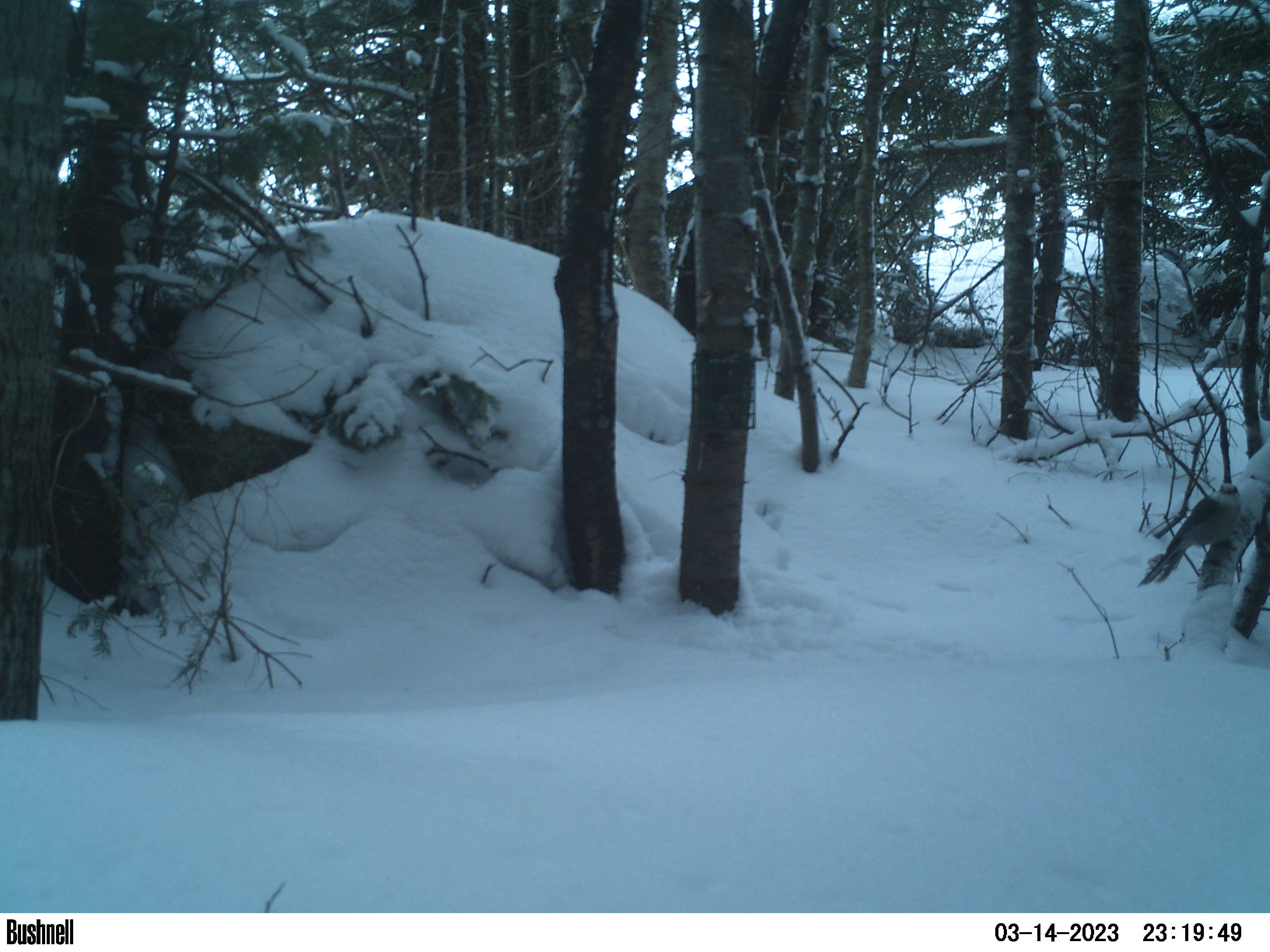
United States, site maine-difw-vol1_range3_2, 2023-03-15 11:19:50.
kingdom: Animalia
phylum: Chordata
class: Aves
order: Passeriformes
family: Corvidae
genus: Perisoreus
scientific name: Perisoreus canadensis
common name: canada jay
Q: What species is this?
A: Canada jay (Perisoreus canadensis).